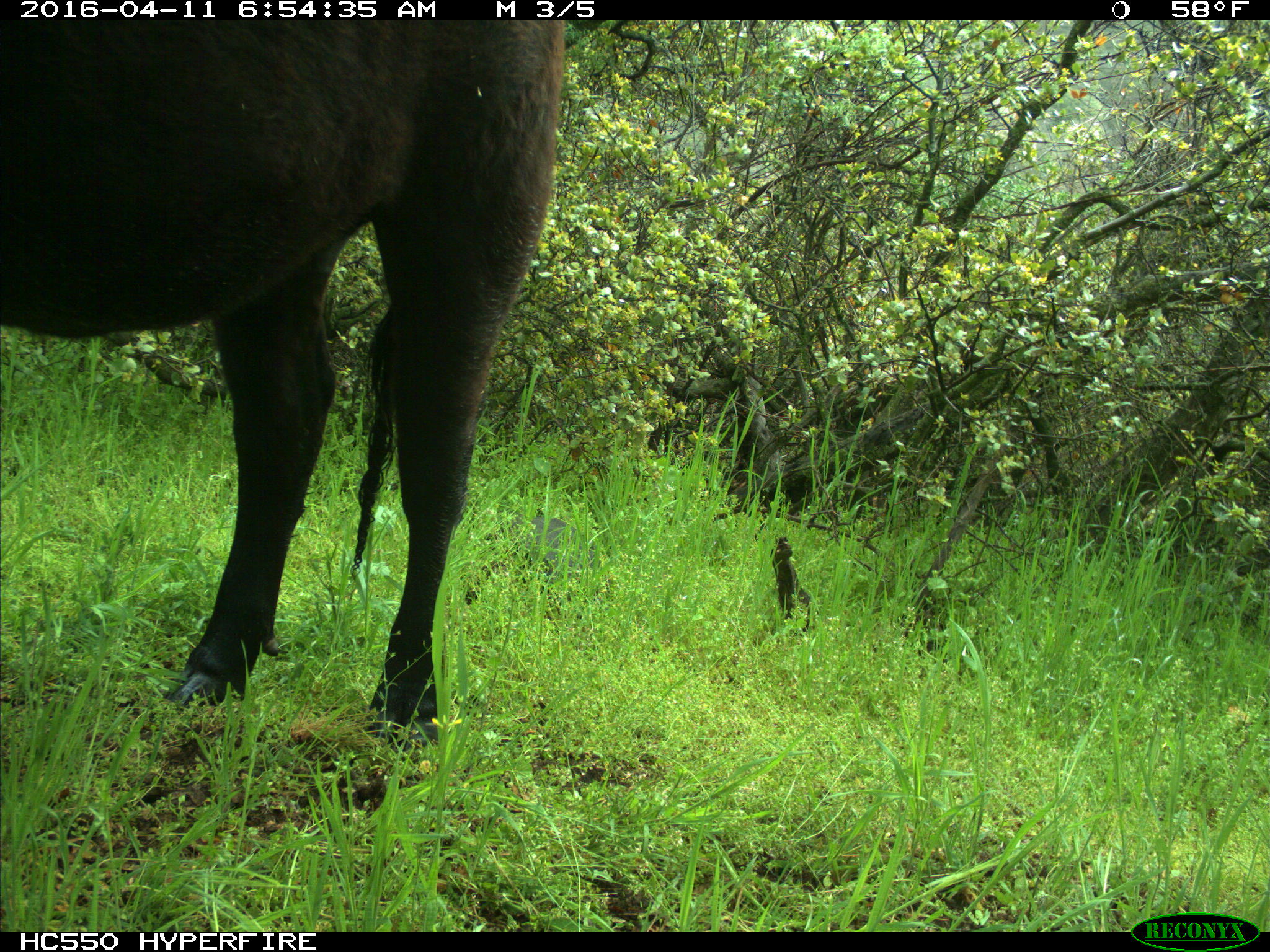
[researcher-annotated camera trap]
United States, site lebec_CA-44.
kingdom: Animalia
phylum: Chordata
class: Mammalia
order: Artiodactyla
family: Bovidae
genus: Bos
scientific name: Bos taurus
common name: domestic cow